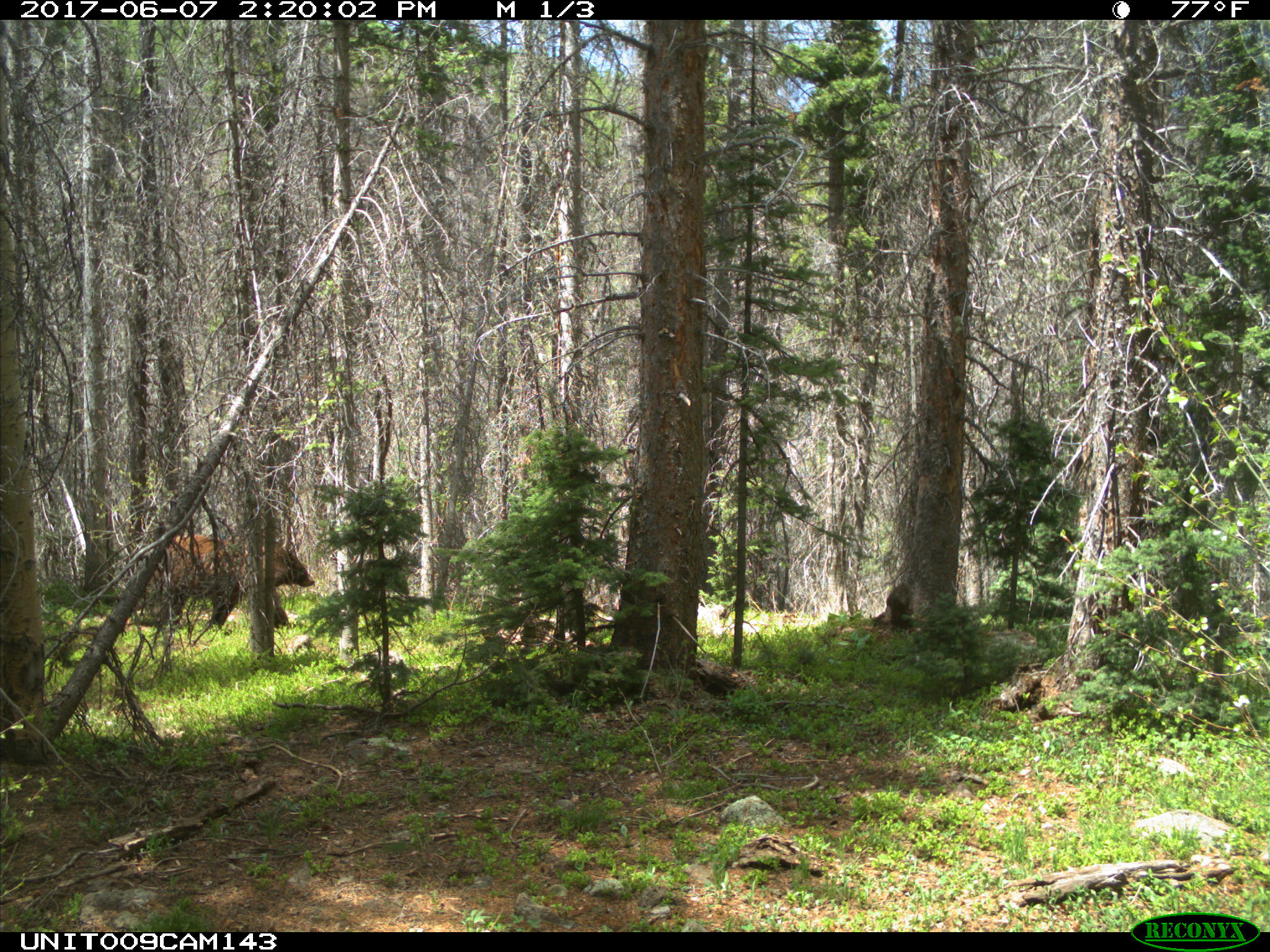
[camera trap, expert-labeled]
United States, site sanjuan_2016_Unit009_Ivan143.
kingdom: Animalia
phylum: Chordata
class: Mammalia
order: Carnivora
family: Ursidae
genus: Ursus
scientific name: Ursus americanus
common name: american black bear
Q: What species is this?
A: Ursus americanus (american black bear).